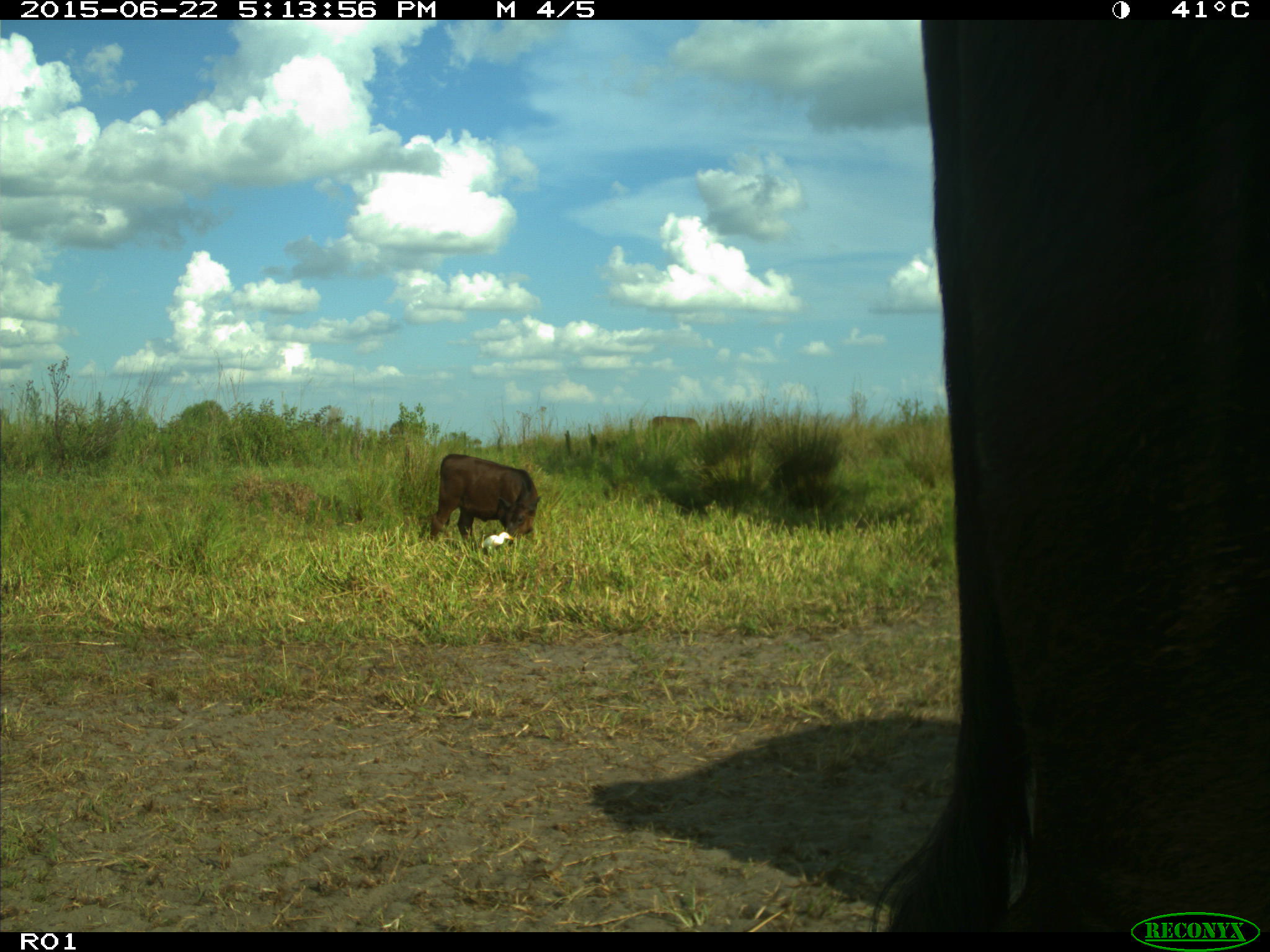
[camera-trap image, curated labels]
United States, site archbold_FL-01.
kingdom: Animalia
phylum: Chordata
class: Mammalia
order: Artiodactyla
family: Bovidae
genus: Bos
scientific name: Bos taurus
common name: domestic cow